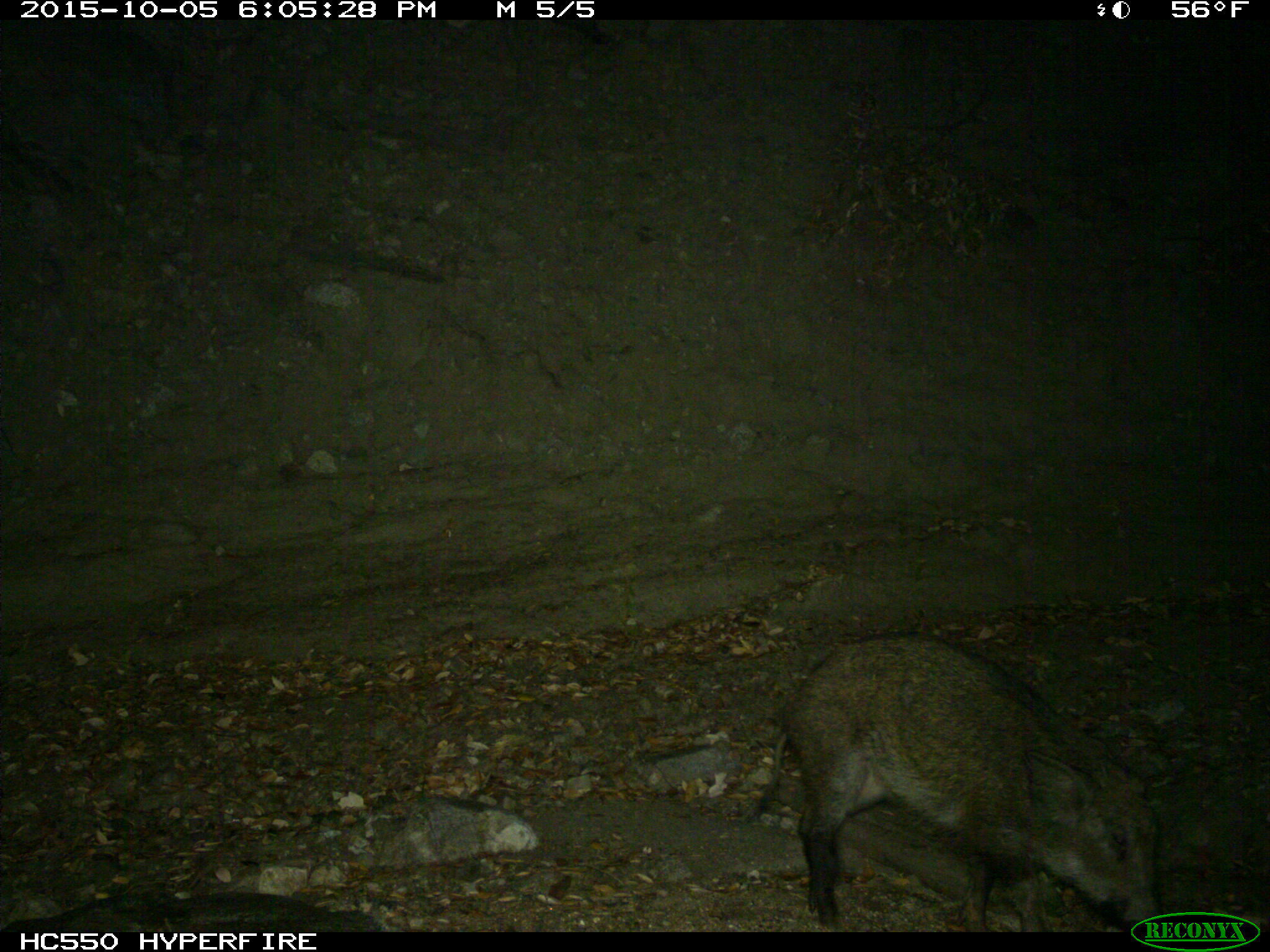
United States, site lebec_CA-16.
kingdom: Animalia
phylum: Chordata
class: Mammalia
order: Artiodactyla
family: Suidae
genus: Sus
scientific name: Sus scrofa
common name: wild boar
Sus scrofa (wild boar).